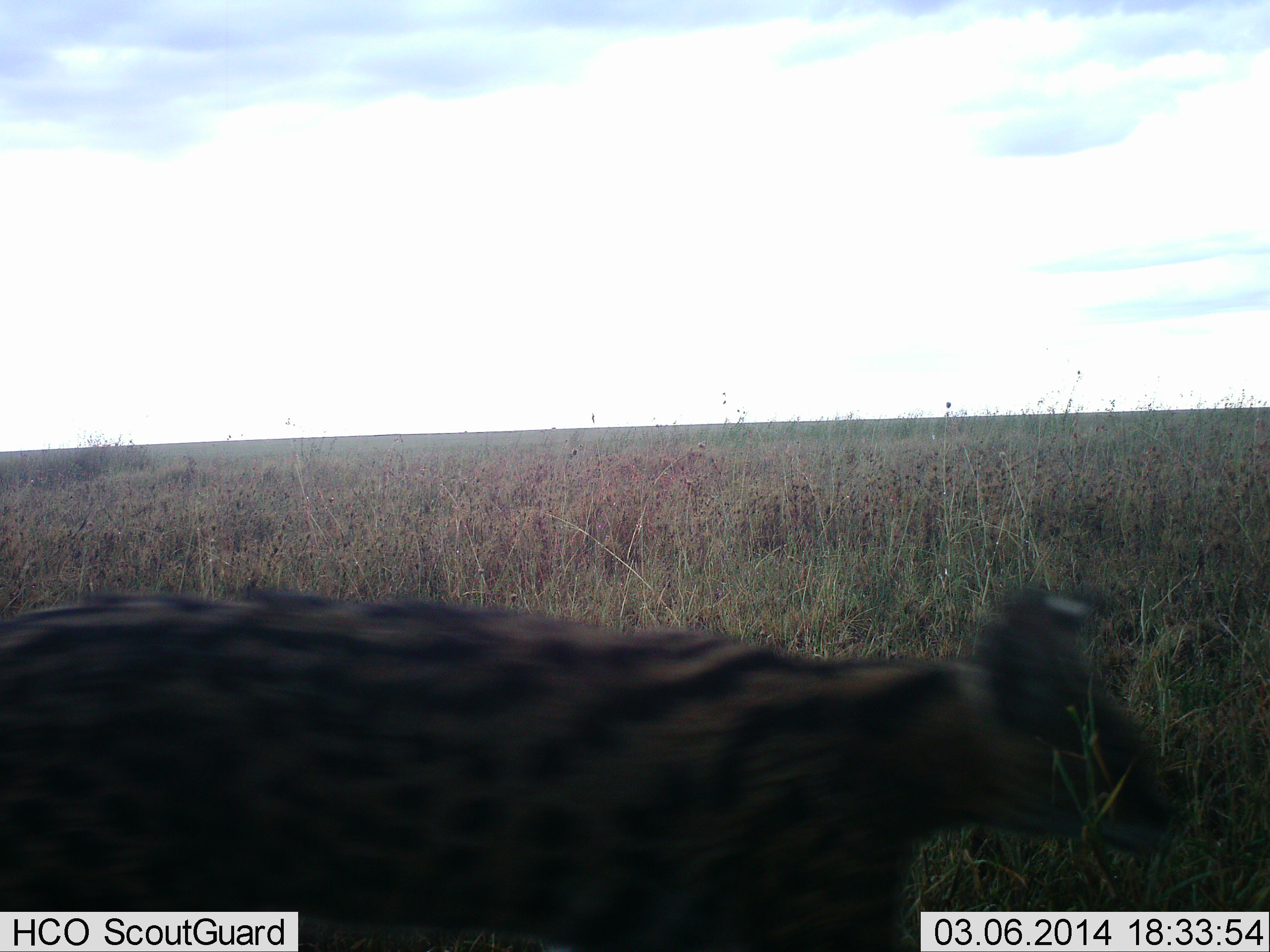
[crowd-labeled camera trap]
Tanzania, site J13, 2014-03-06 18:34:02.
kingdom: Animalia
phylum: Chordata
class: Mammalia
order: Carnivora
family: Felidae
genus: Leptailurus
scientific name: Leptailurus serval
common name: serval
Serval (Leptailurus serval), count 1. Behavior (volunteer vote fractions): standing 0%, resting 0%, moving 100%, interacting 0%. Young present (vote fraction): 0%. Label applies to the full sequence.